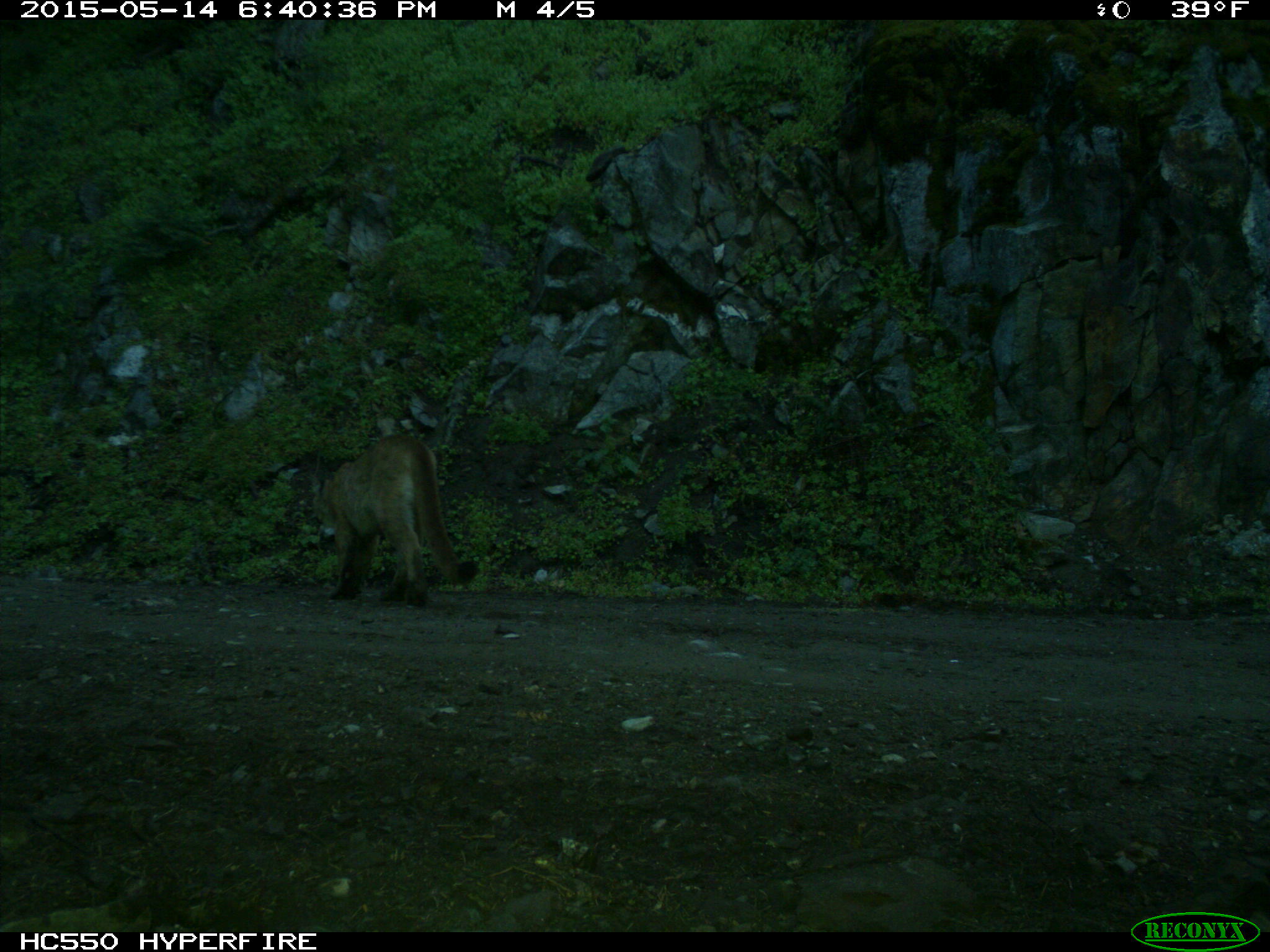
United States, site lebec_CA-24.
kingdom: Animalia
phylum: Chordata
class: Mammalia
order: Carnivora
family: Felidae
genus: Puma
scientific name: Puma concolor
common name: mountain lion